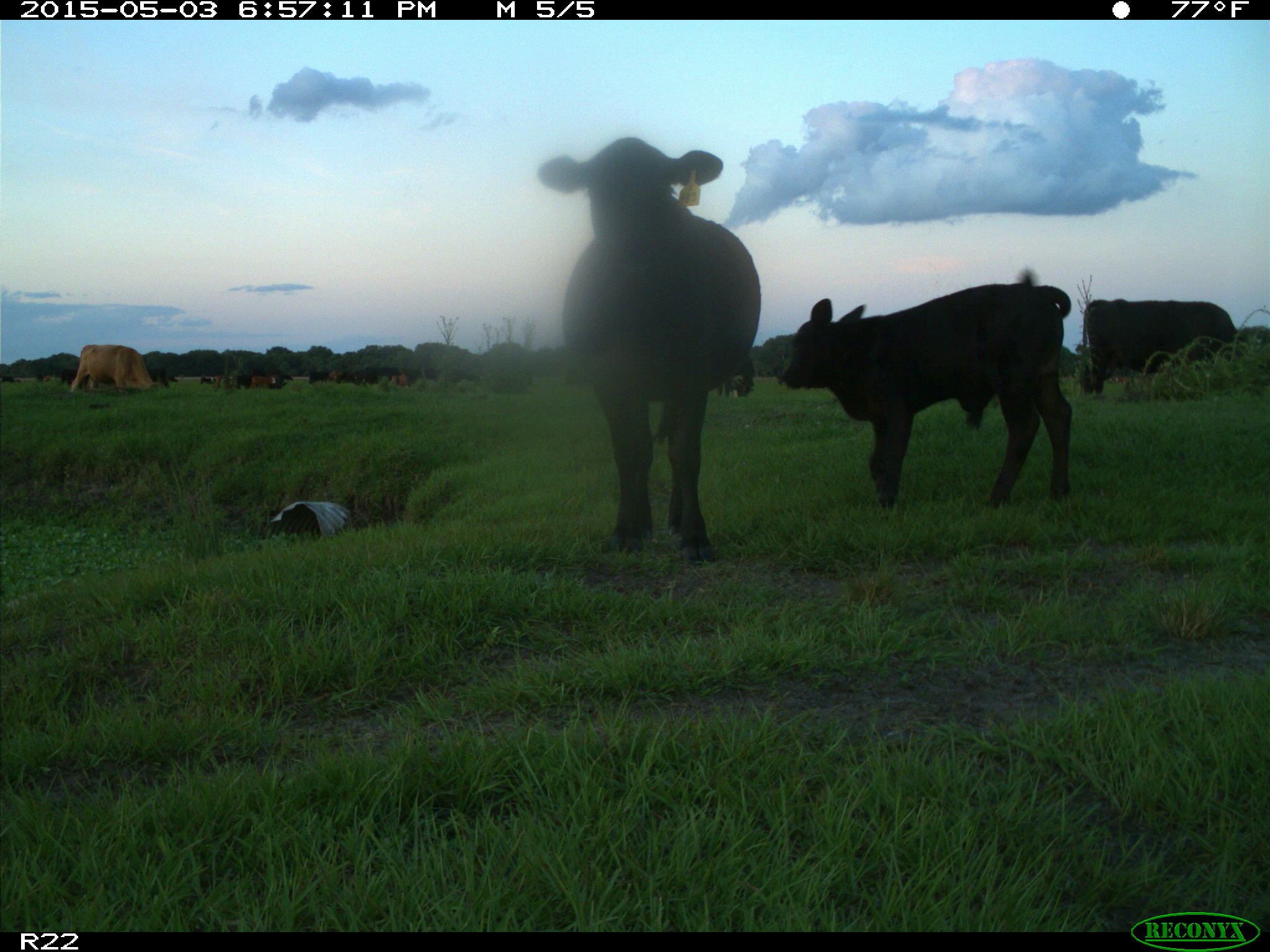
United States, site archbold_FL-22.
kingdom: Animalia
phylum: Chordata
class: Mammalia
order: Artiodactyla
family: Bovidae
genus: Bos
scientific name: Bos taurus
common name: domestic cow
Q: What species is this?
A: Bos taurus (domestic cow).